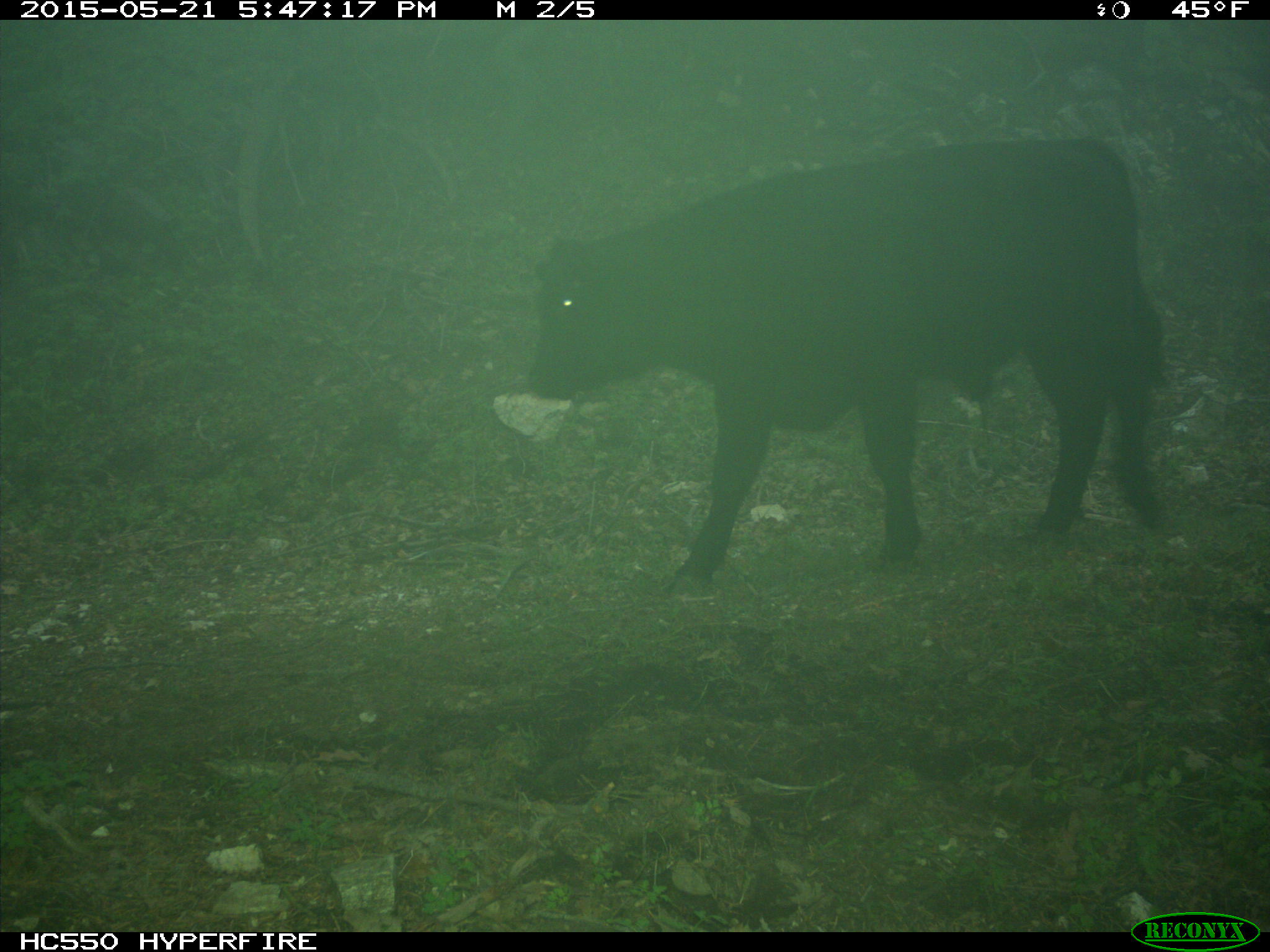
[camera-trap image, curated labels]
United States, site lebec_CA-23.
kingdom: Animalia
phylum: Chordata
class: Mammalia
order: Artiodactyla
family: Bovidae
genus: Bos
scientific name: Bos taurus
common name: domestic cow